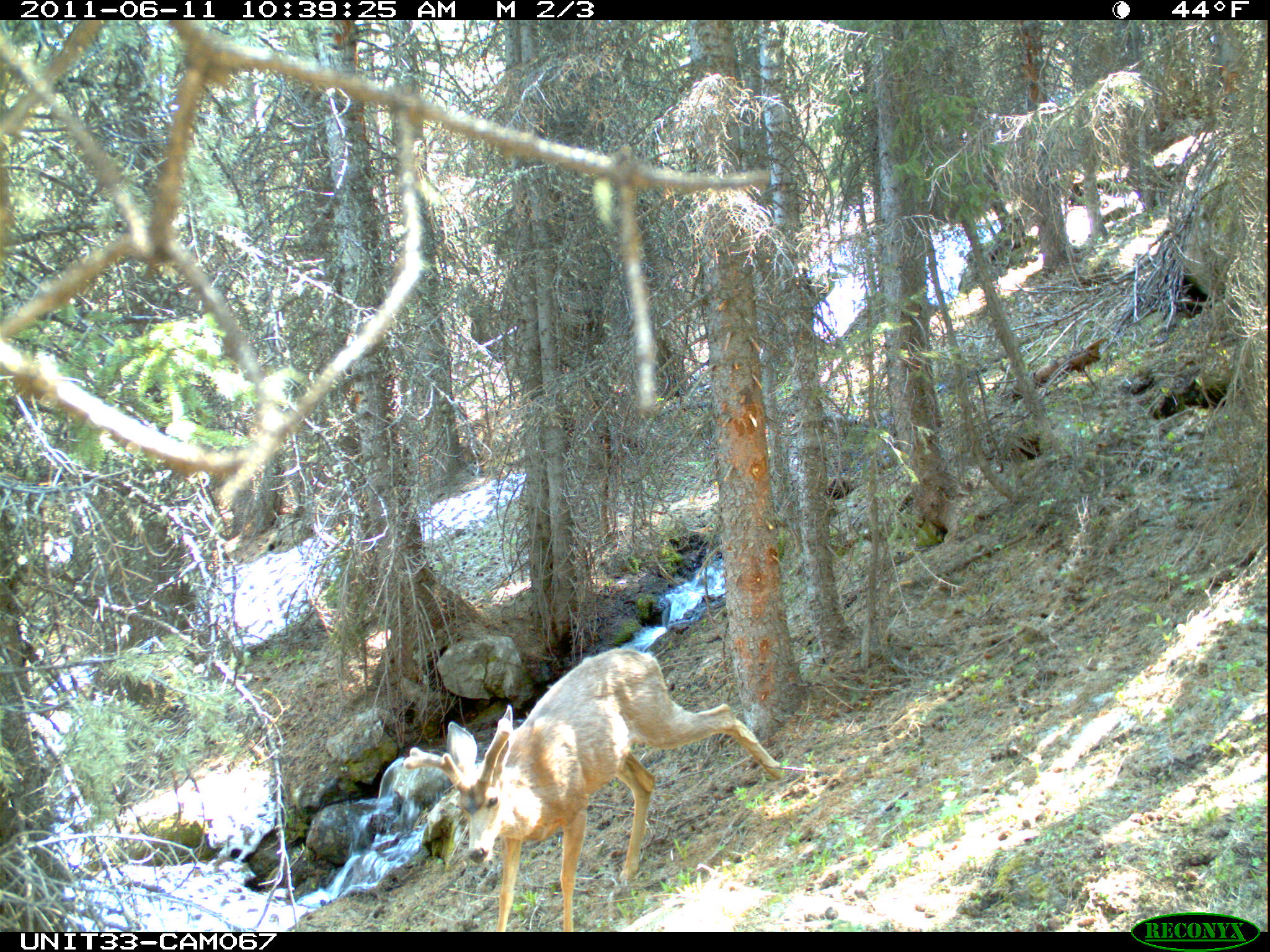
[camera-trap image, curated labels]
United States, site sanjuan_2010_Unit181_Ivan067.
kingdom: Animalia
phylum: Chordata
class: Mammalia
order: Artiodactyla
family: Cervidae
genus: Odocoileus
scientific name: Odocoileus hemionus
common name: mule deer